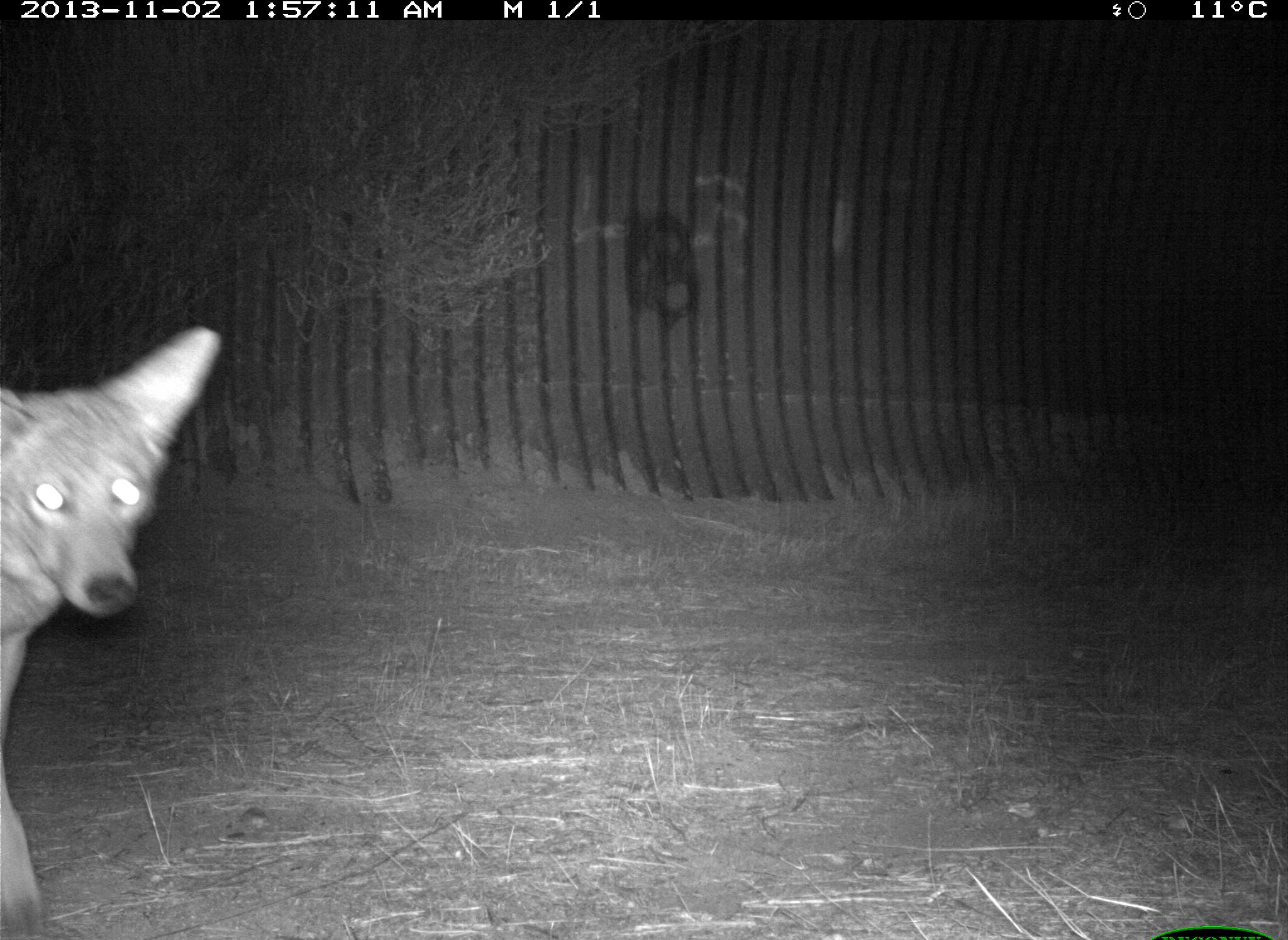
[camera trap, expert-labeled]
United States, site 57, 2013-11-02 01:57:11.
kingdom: Animalia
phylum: Chordata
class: Mammalia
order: Carnivora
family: Canidae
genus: Canis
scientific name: Canis latrans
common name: coyote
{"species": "coyote (Canis latrans)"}